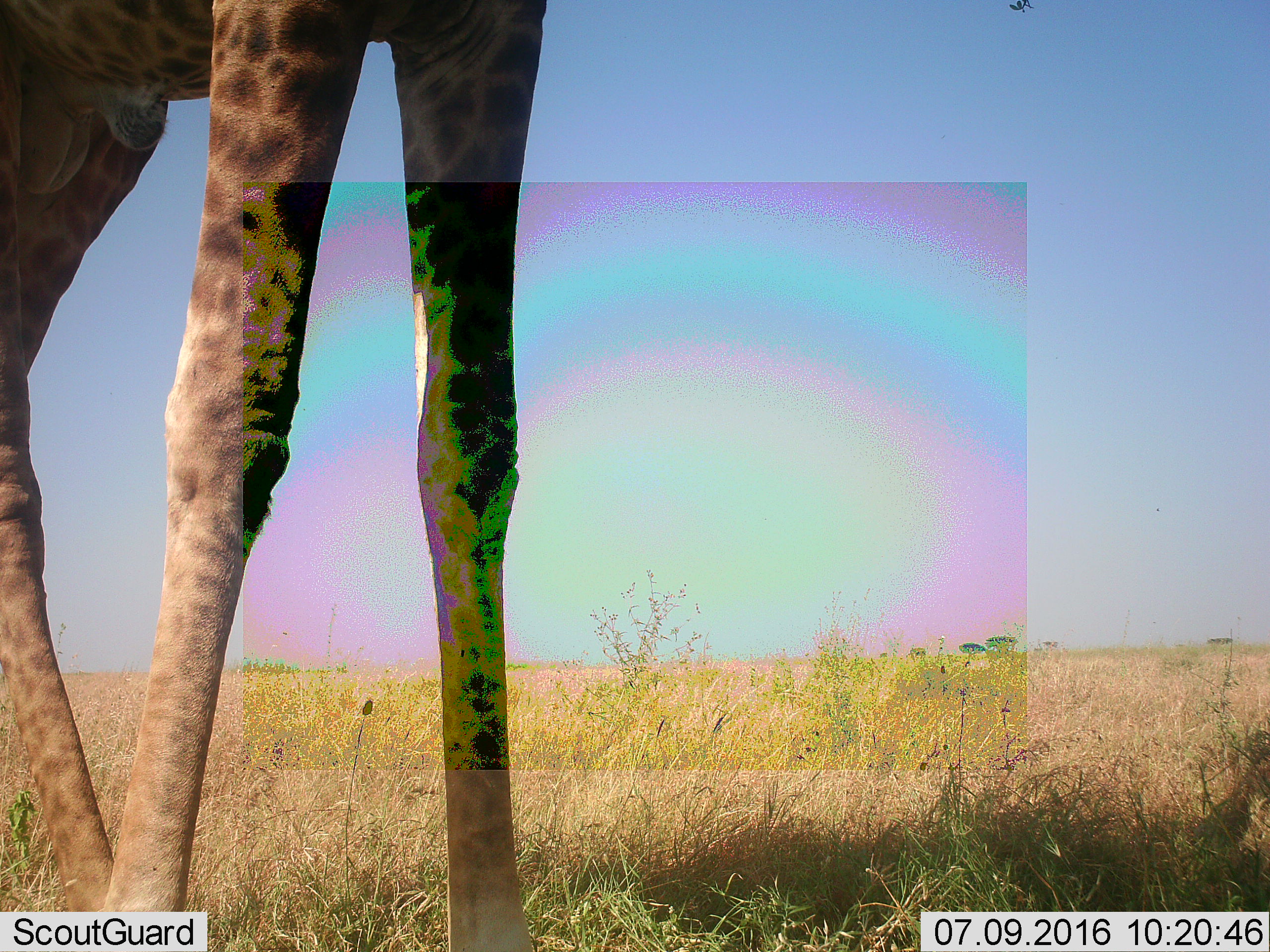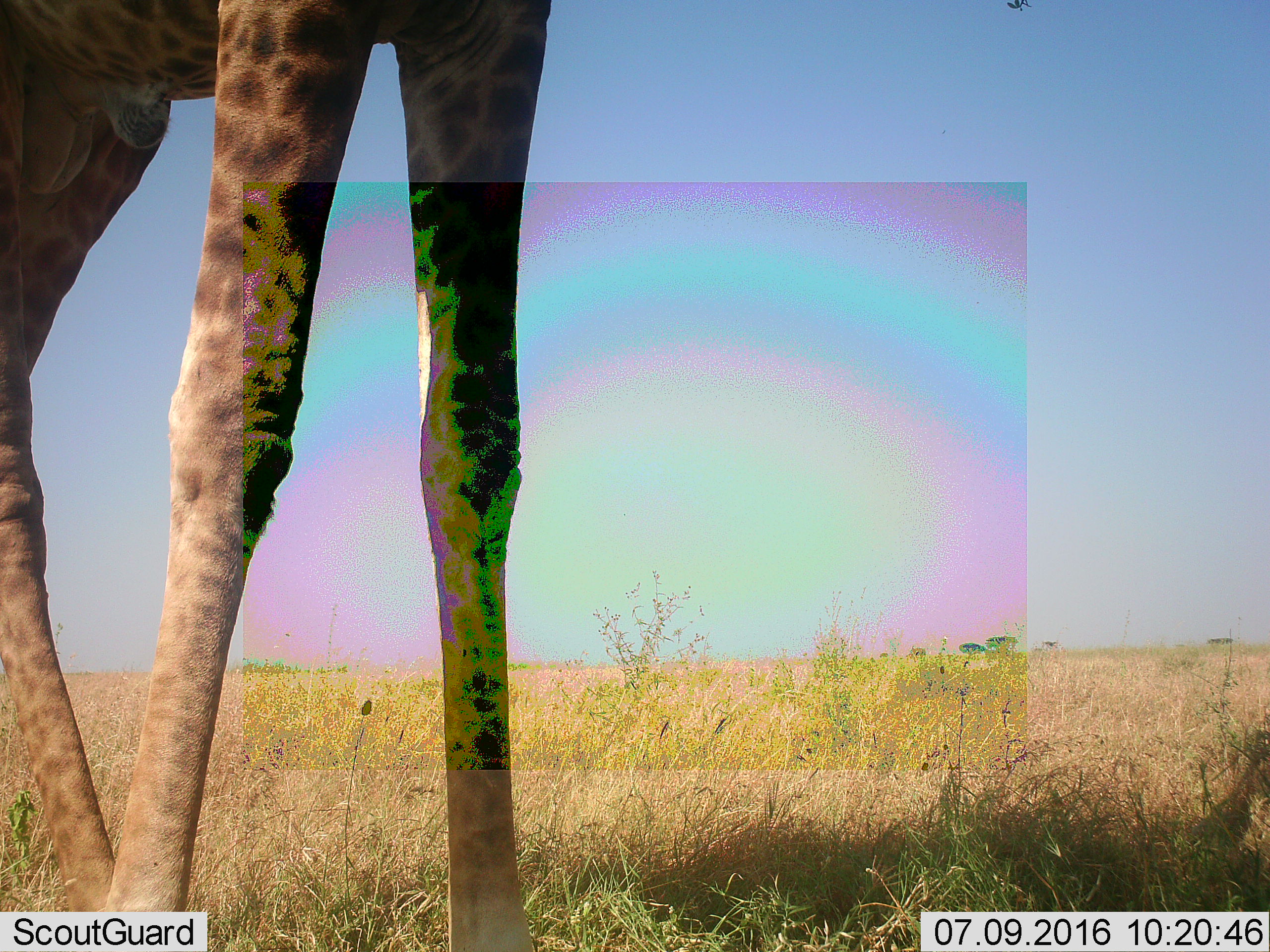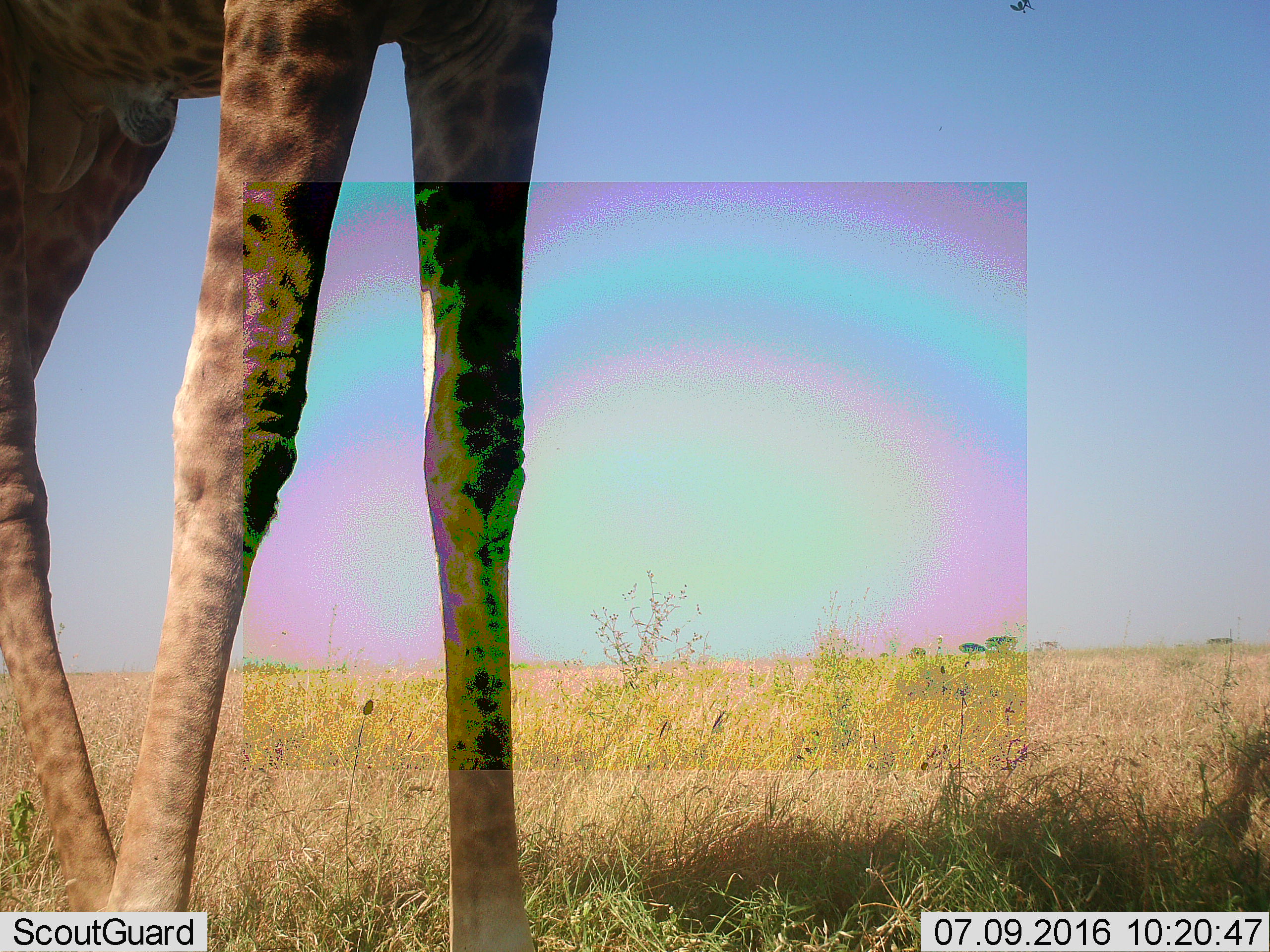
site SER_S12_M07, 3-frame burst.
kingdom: Animalia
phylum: Chordata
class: Mammalia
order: Artiodactyla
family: Giraffidae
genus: Giraffa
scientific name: Giraffa camelopardalis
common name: giraffe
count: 1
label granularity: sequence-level